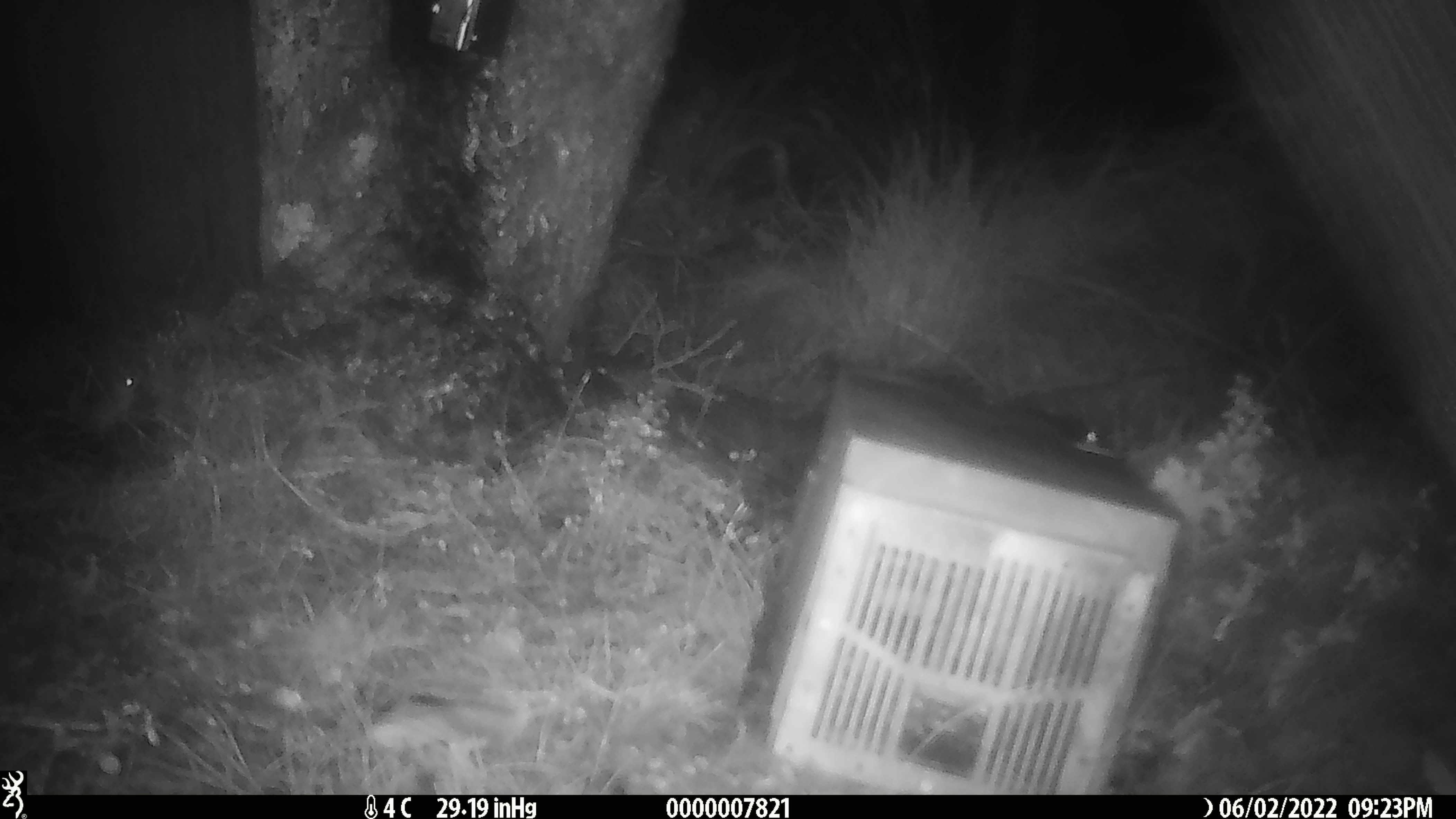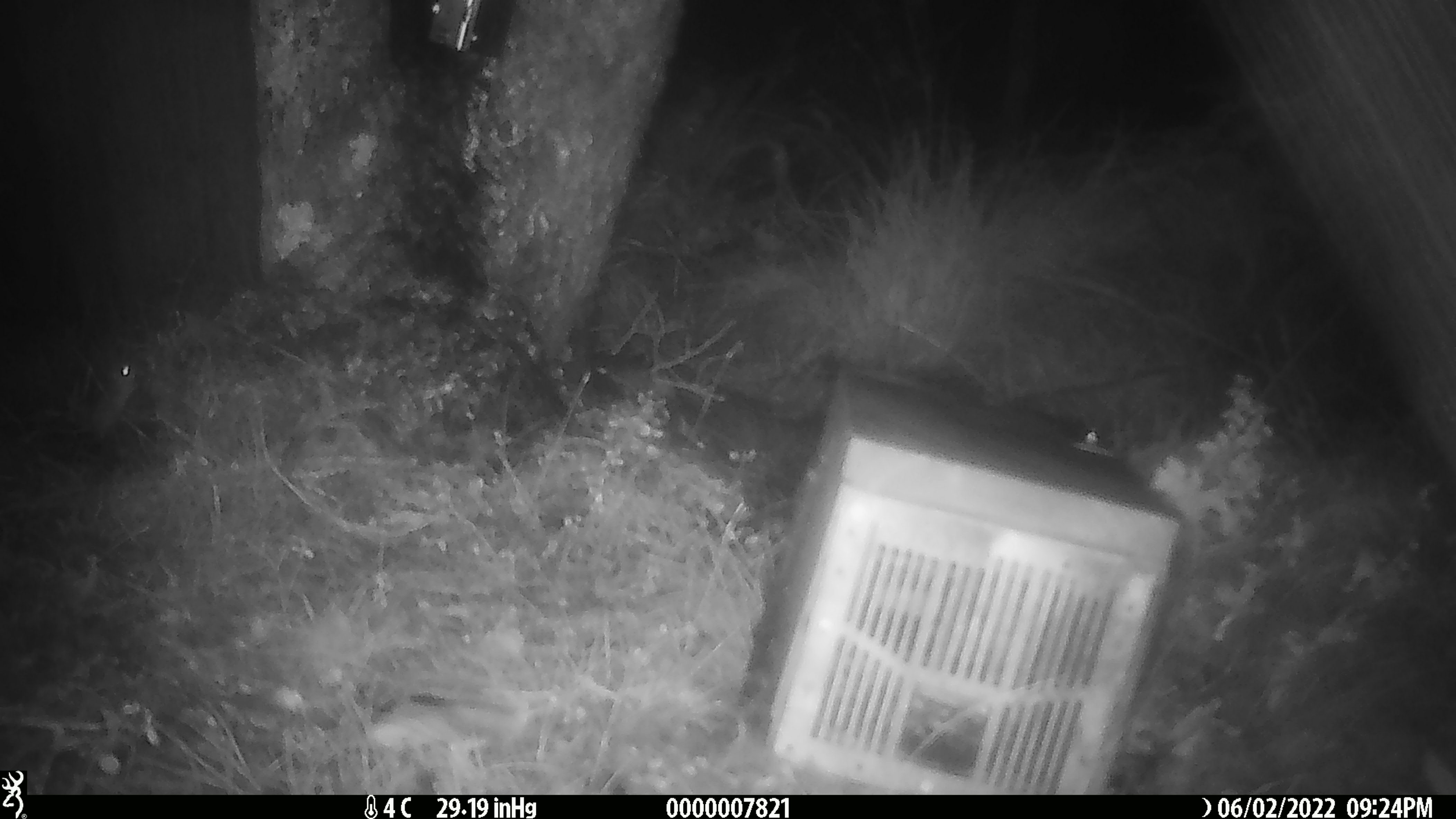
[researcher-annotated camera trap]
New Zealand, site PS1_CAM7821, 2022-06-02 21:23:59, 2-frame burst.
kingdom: Animalia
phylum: Chordata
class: Mammalia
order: Rodentia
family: Muridae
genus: Mus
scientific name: Mus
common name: mouse